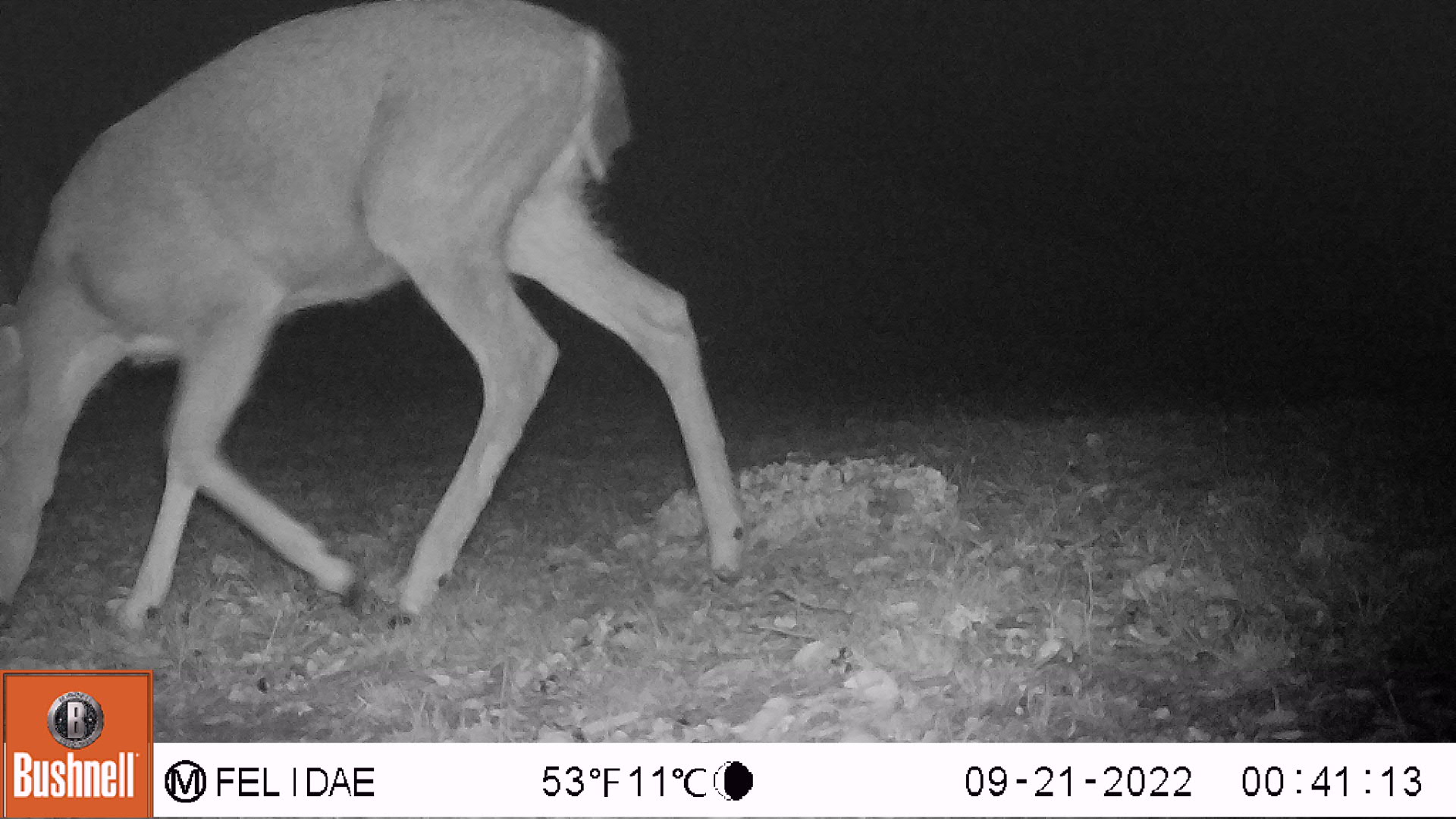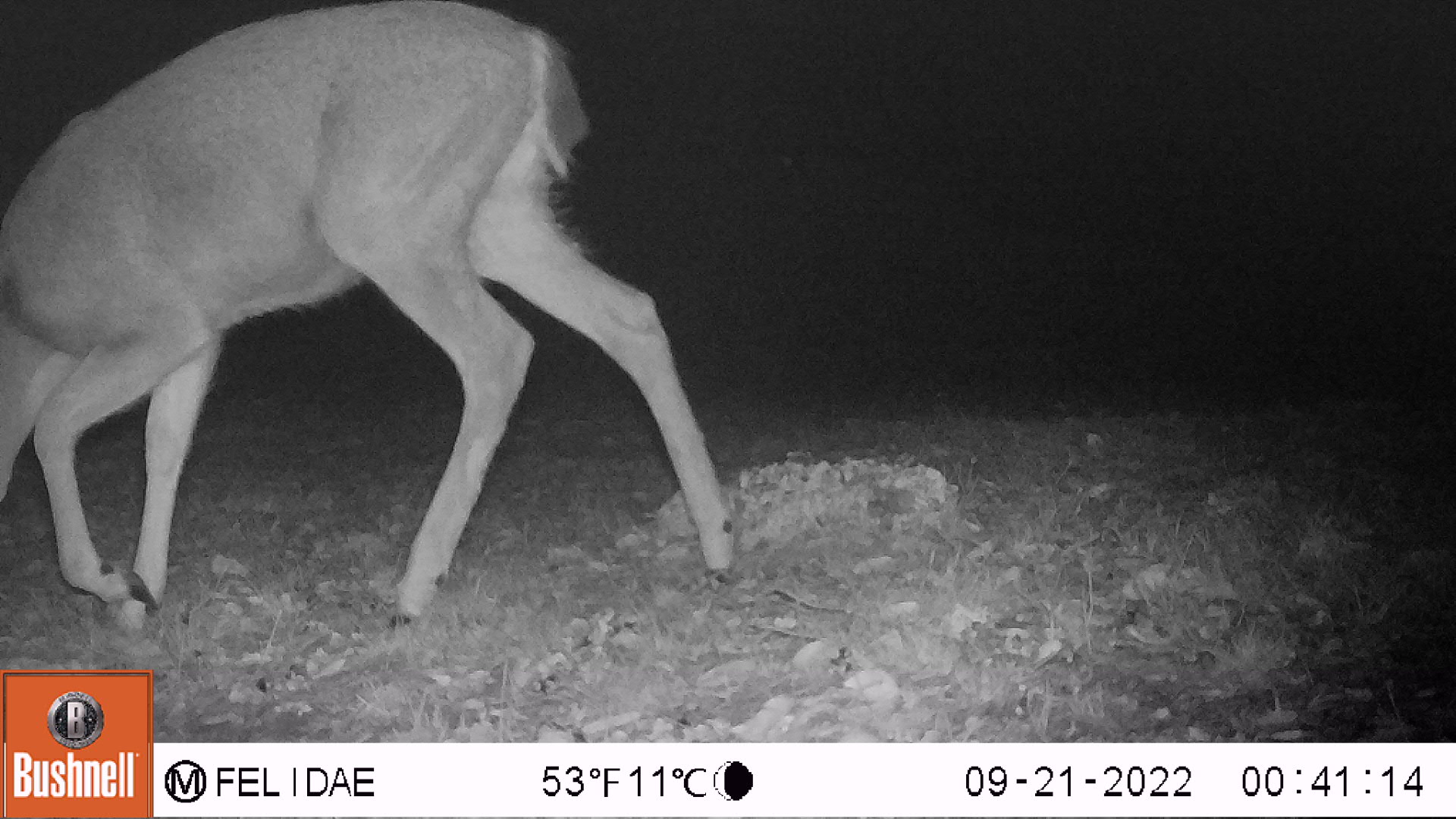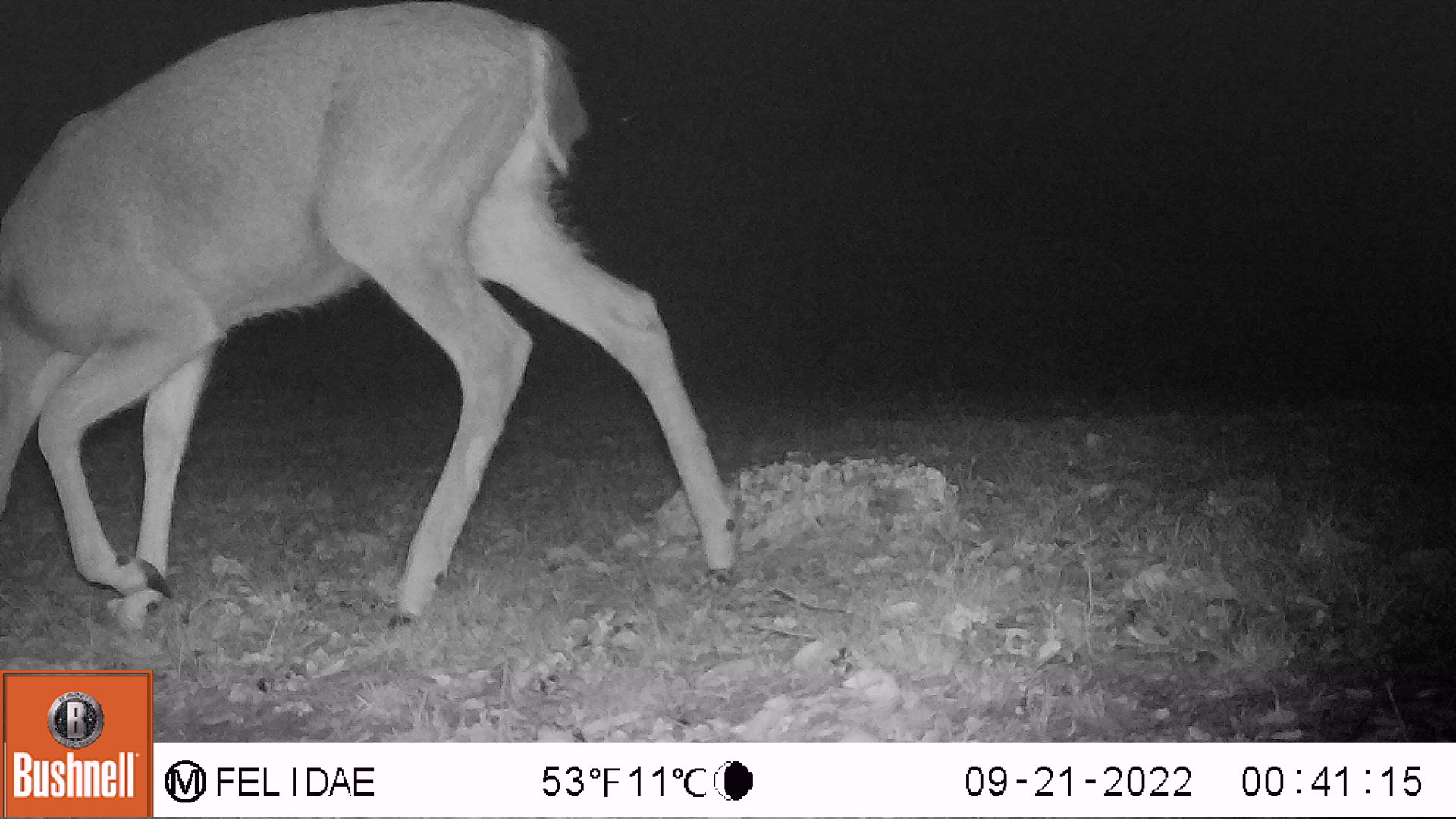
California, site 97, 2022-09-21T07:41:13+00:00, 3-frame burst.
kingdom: Animalia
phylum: Chordata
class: Mammalia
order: Artiodactyla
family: Cervidae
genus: Odocoileus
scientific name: Odocoileus hemionus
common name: mule deer